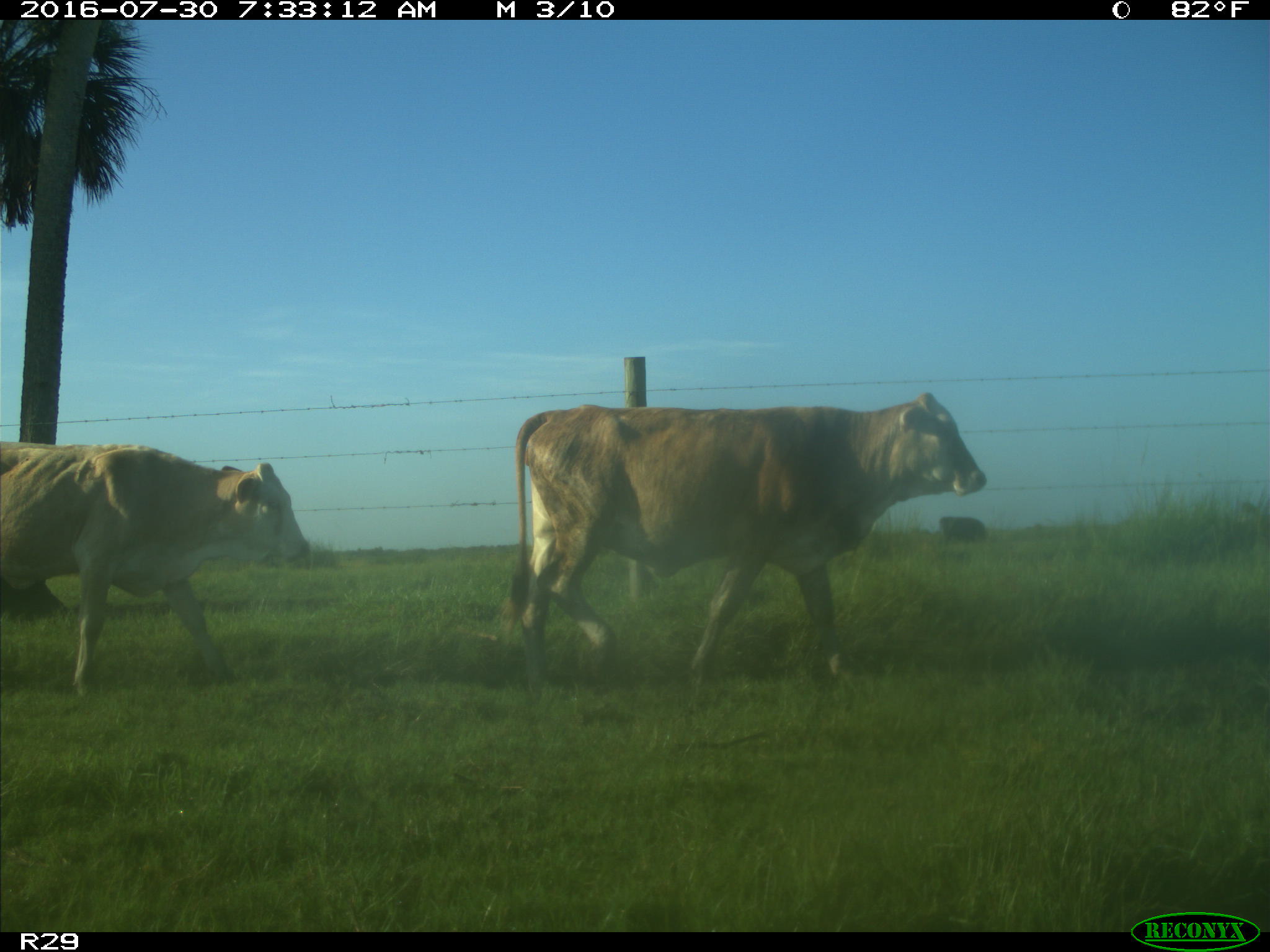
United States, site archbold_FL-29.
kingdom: Animalia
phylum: Chordata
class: Mammalia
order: Artiodactyla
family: Bovidae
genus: Bos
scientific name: Bos taurus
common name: domestic cow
Bos taurus (domestic cow).